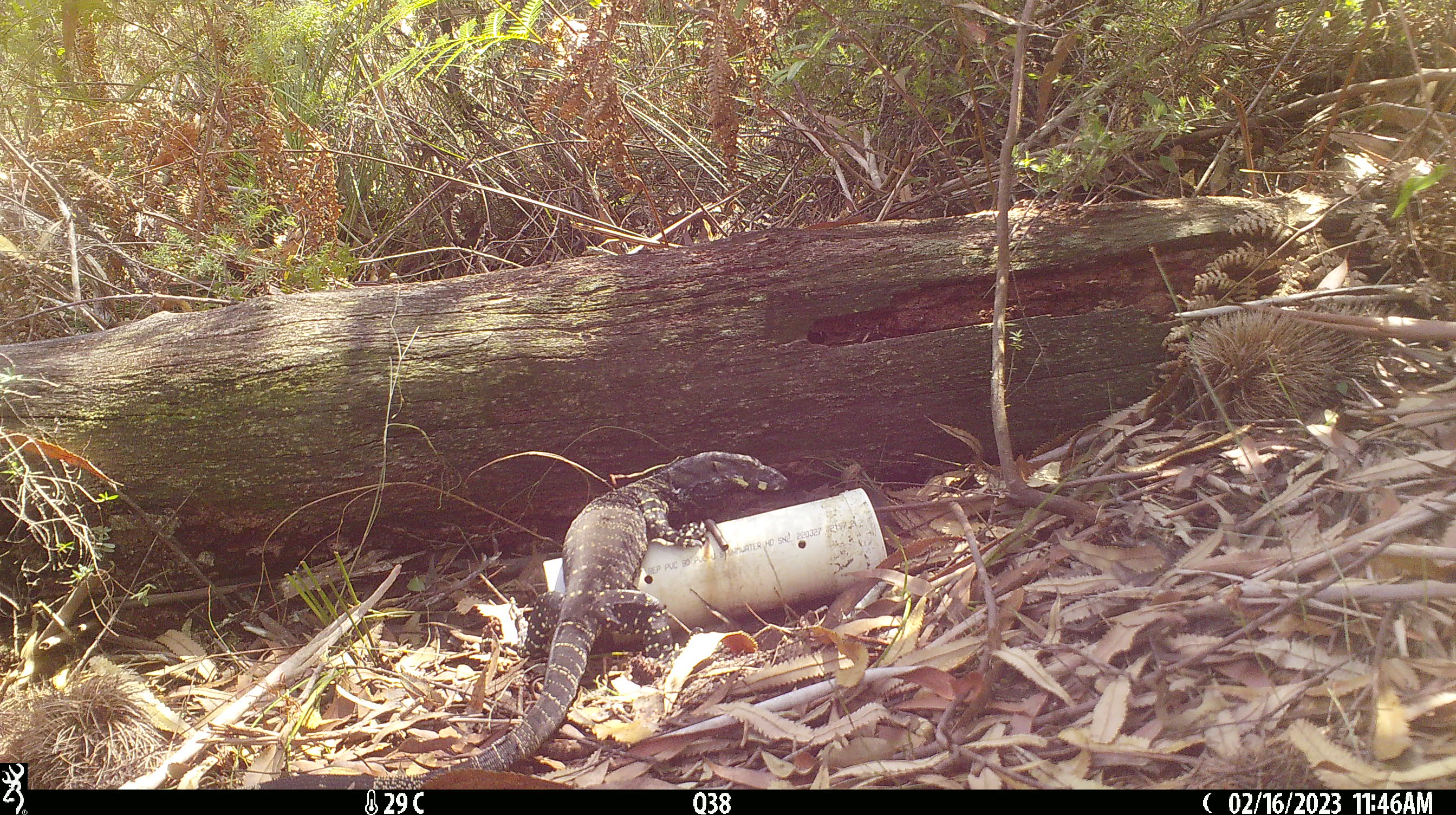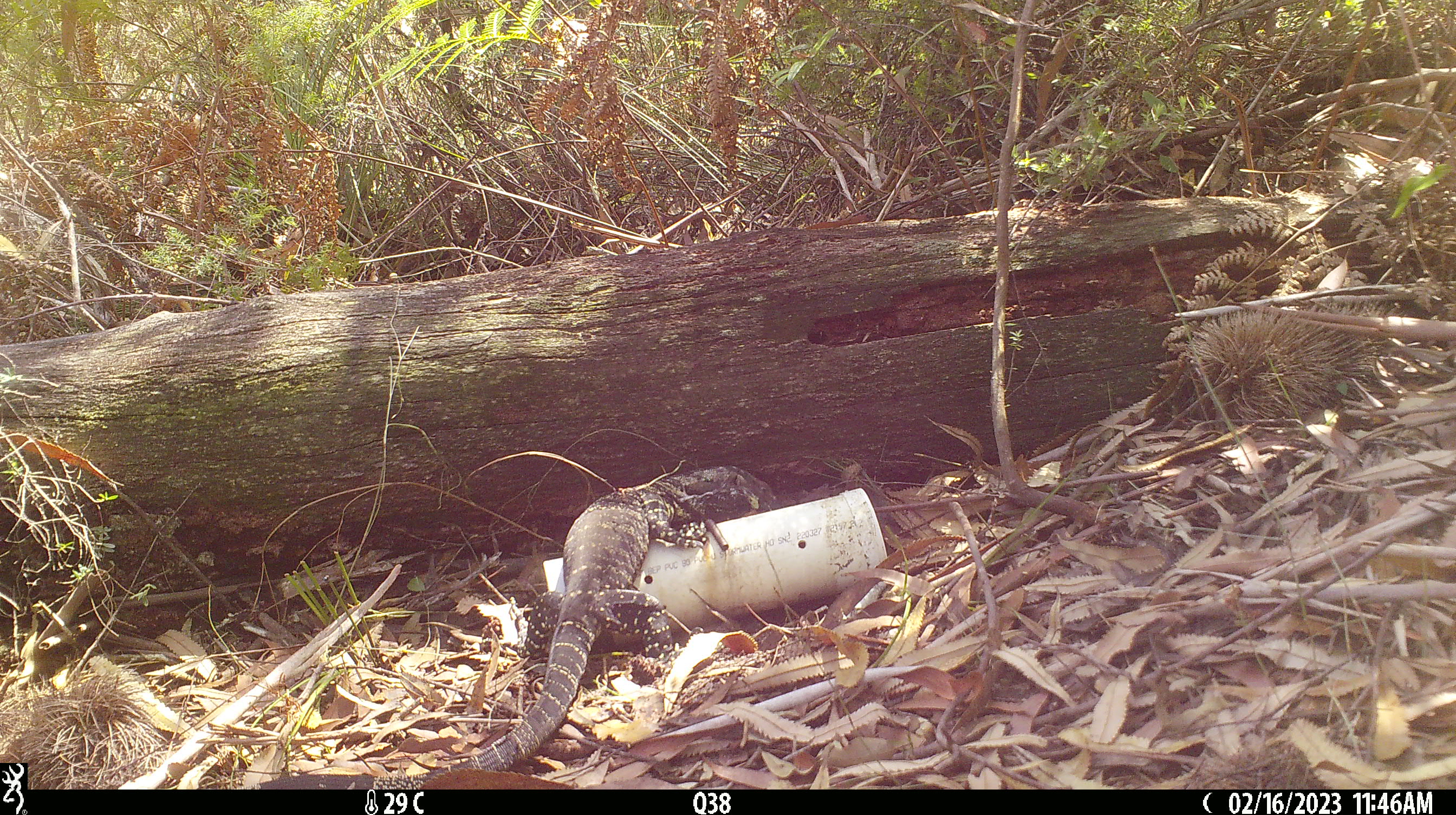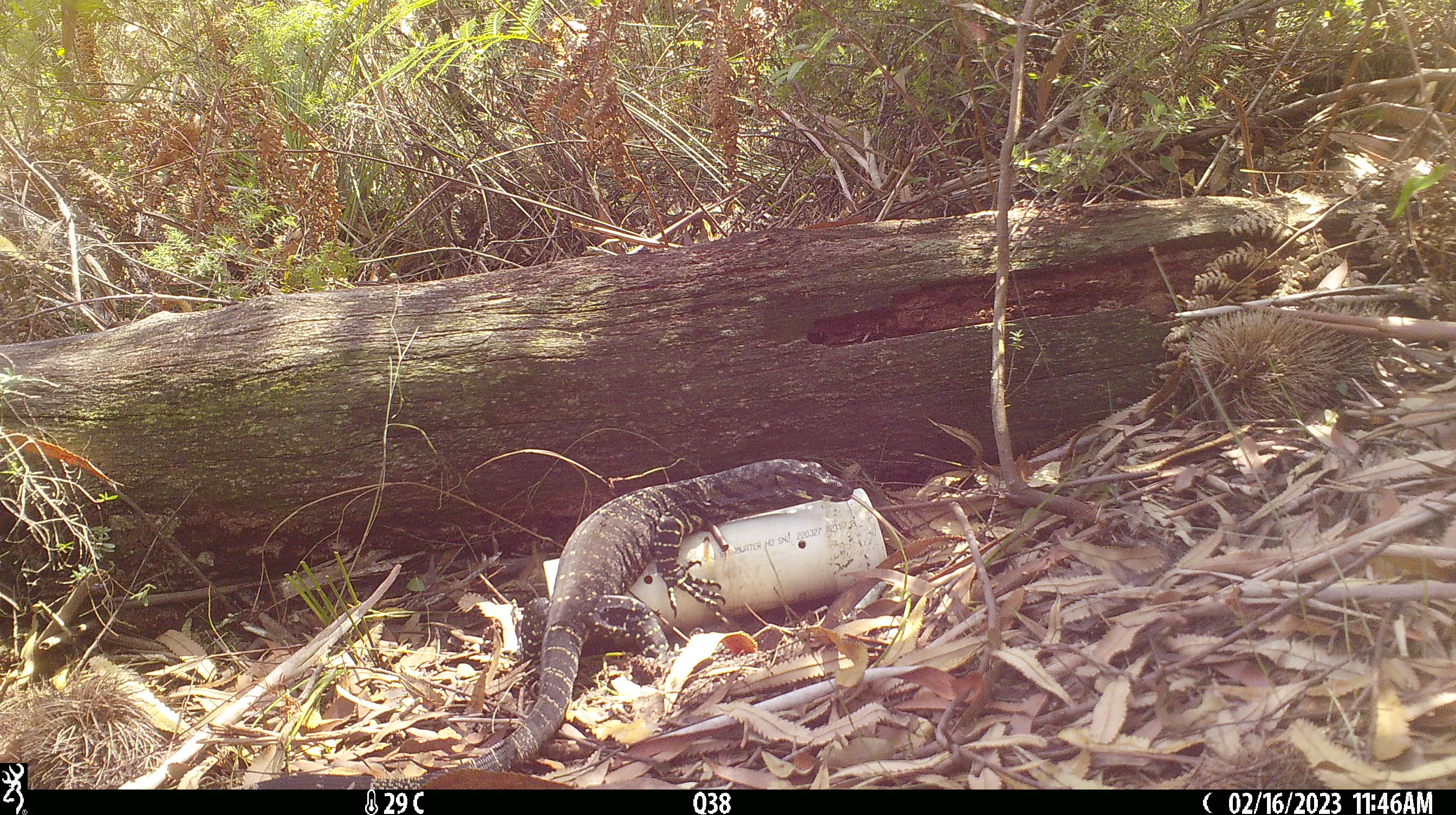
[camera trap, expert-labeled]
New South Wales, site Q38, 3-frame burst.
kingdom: Animalia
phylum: Chordata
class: Reptilia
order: Squamata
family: Varanidae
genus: Varanus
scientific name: Varanus varius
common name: lace monitor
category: goanna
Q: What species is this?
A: Goanna (lace monitor) (Varanus varius).